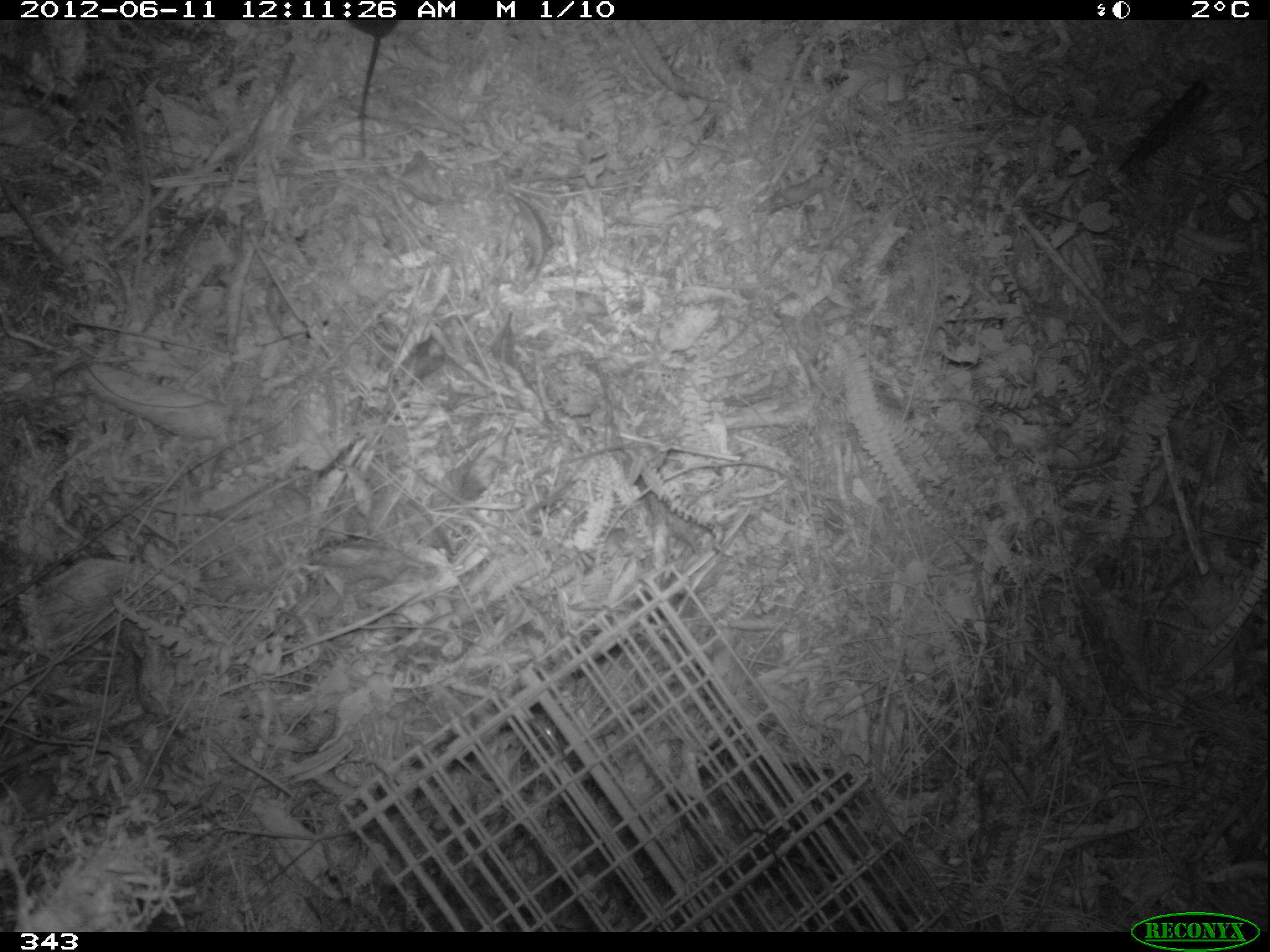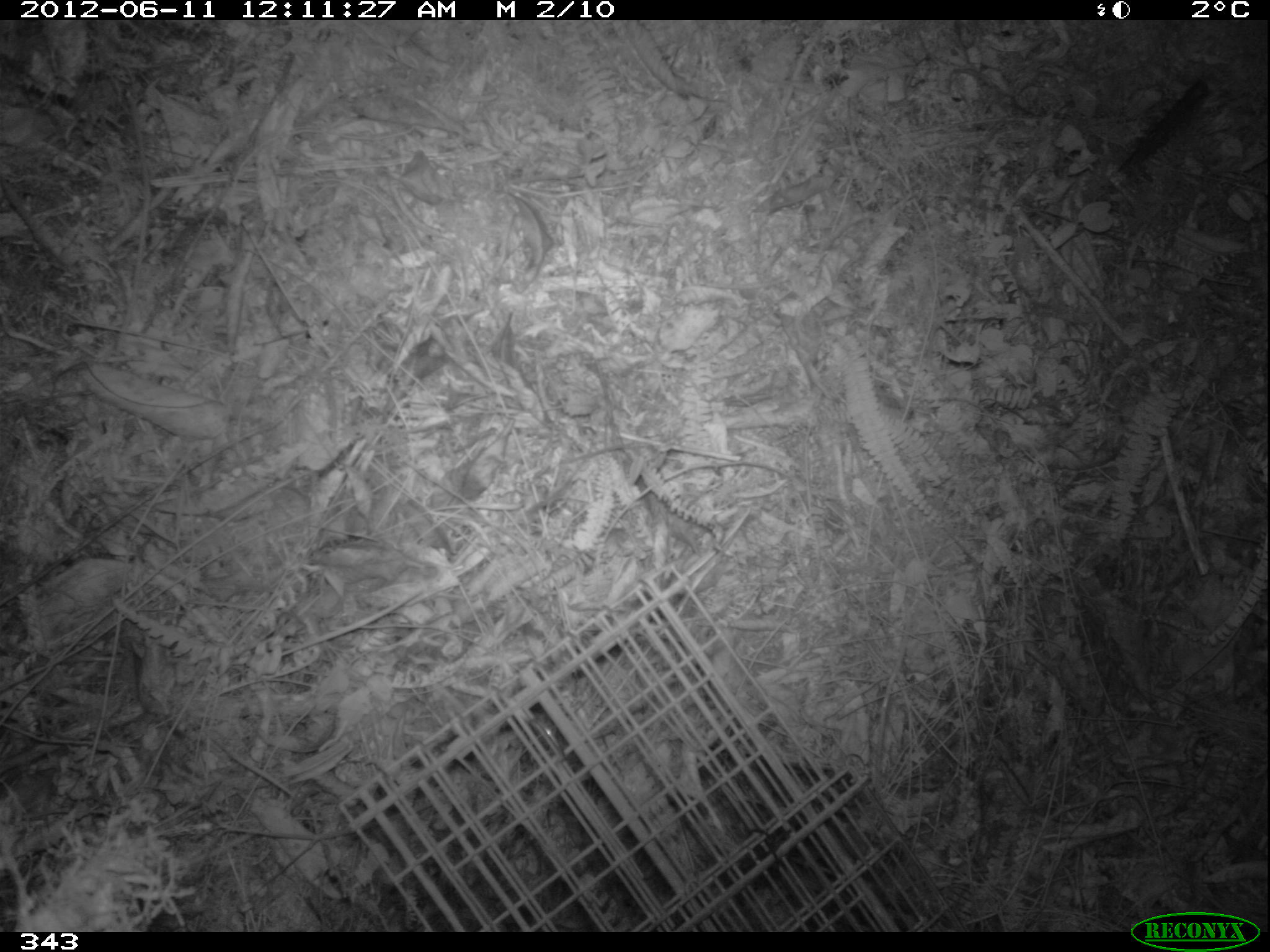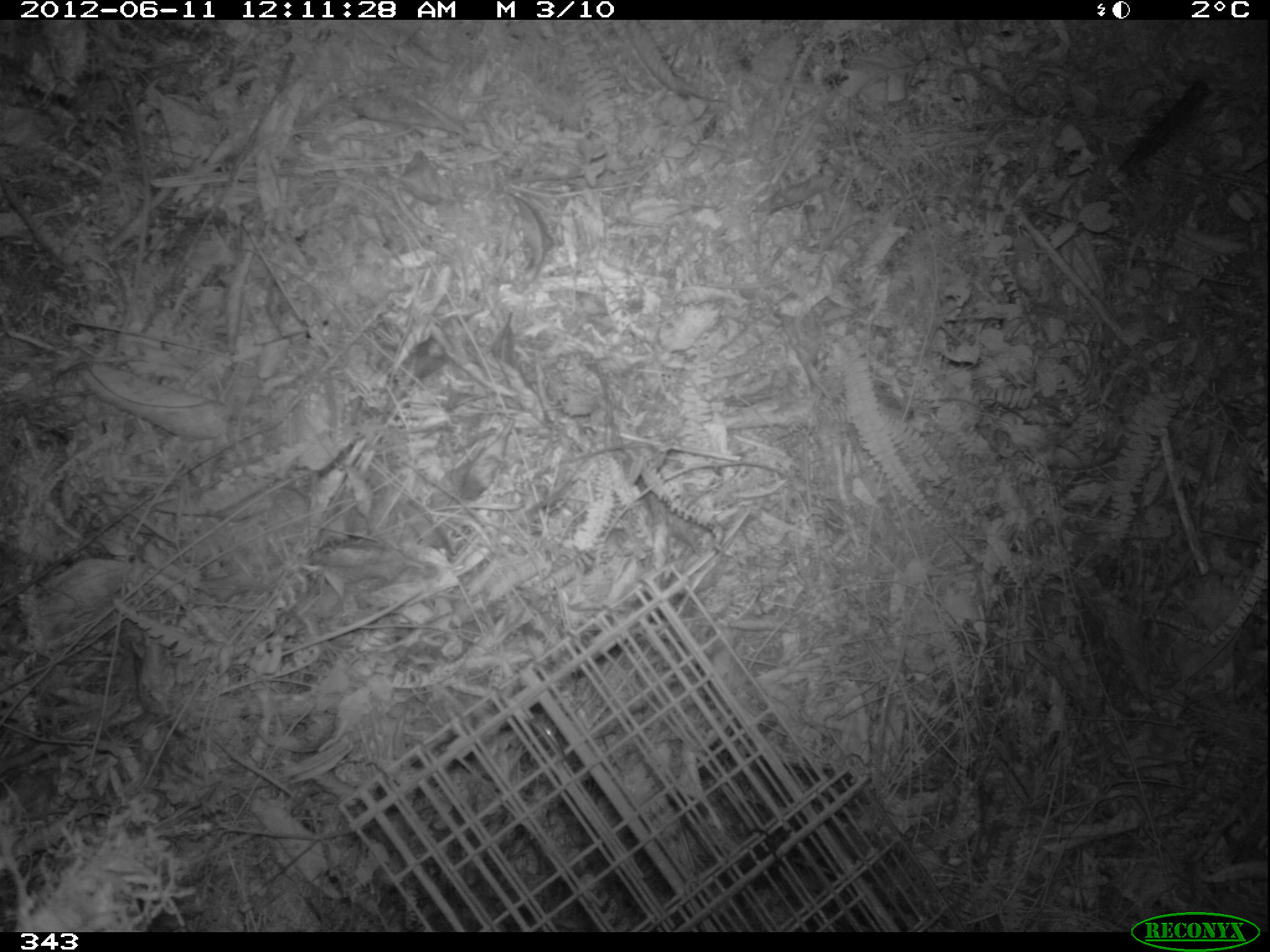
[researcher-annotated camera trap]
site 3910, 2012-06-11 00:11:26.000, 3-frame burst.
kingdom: Animalia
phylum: Chordata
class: Mammalia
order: Rodentia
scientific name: Rodentia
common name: rodents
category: unknown rodent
Unknown rodent (rodents) (Rodentia).